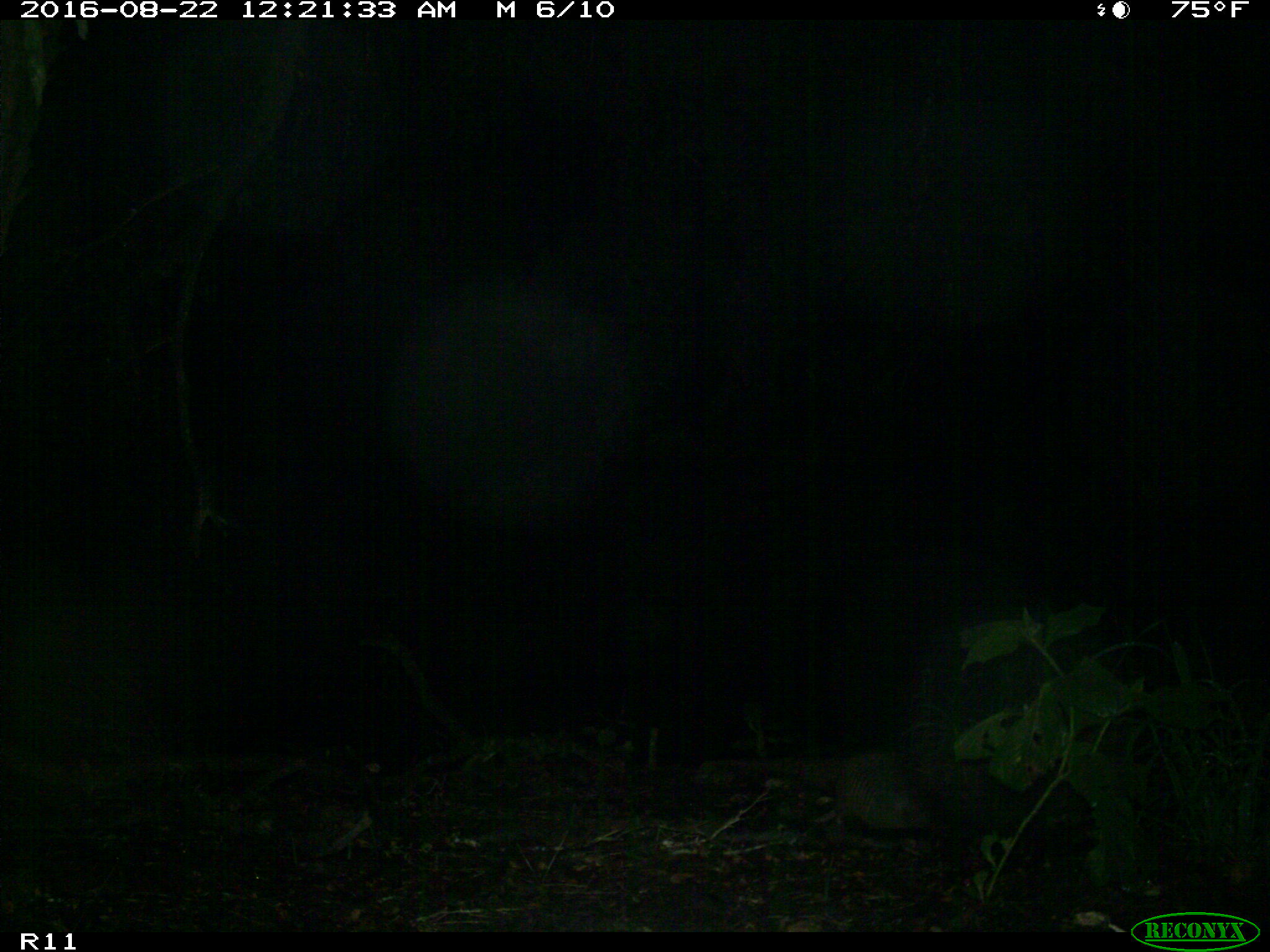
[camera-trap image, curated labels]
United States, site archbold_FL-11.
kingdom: Animalia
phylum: Chordata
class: Mammalia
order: Cingulata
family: Dasypodidae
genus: Dasypus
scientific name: Dasypus novemcinctus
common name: nine-banded armadillo